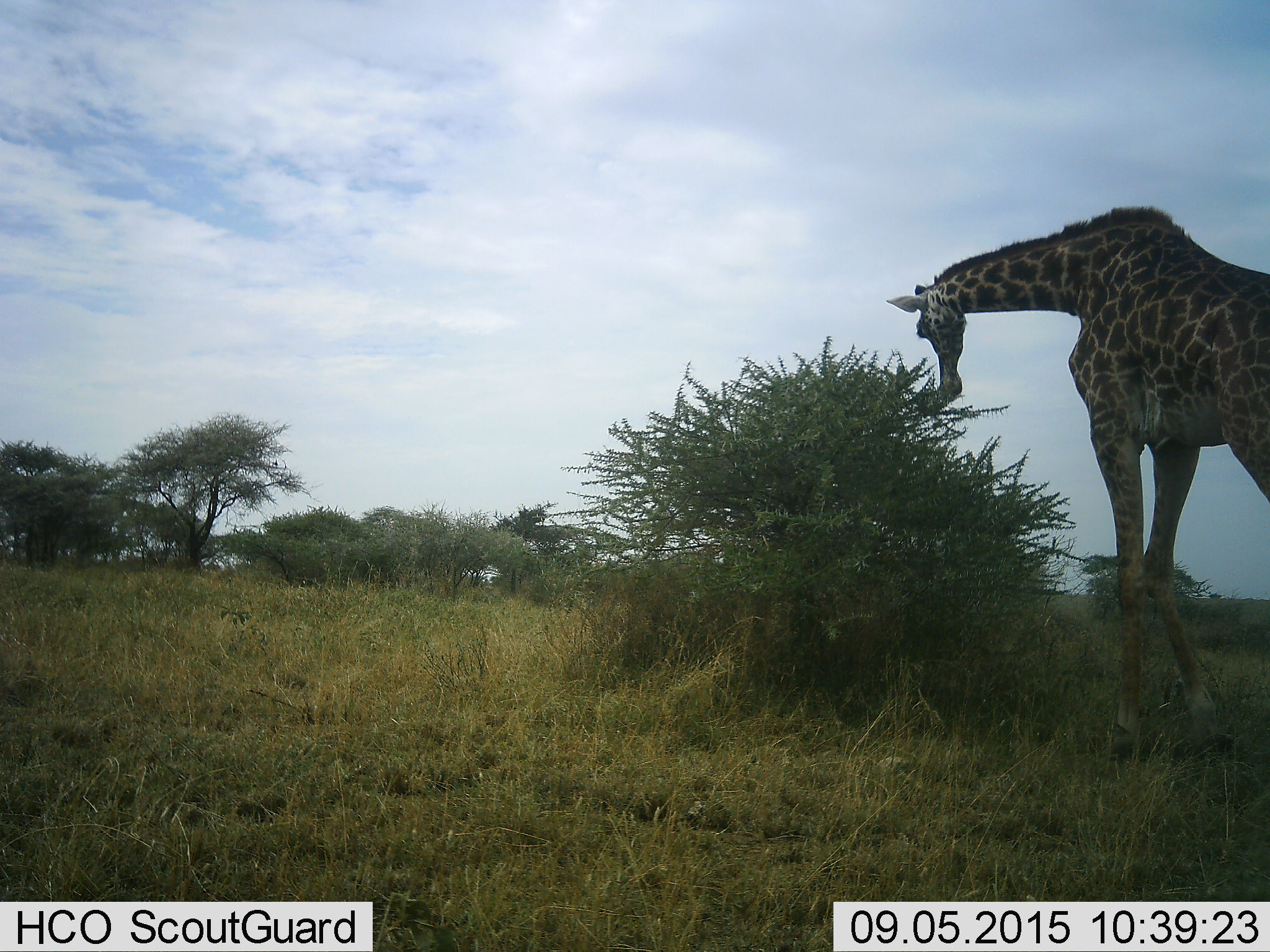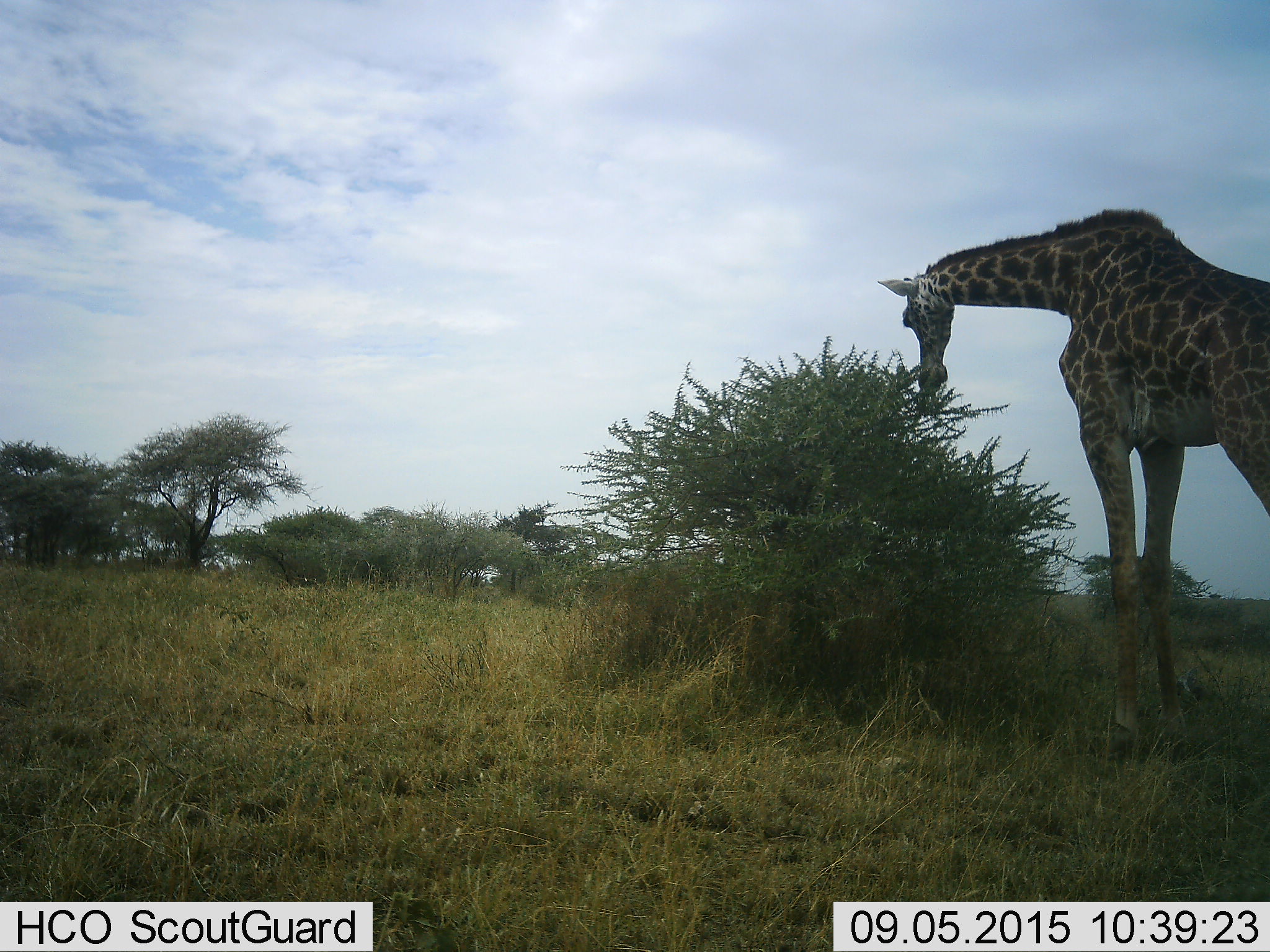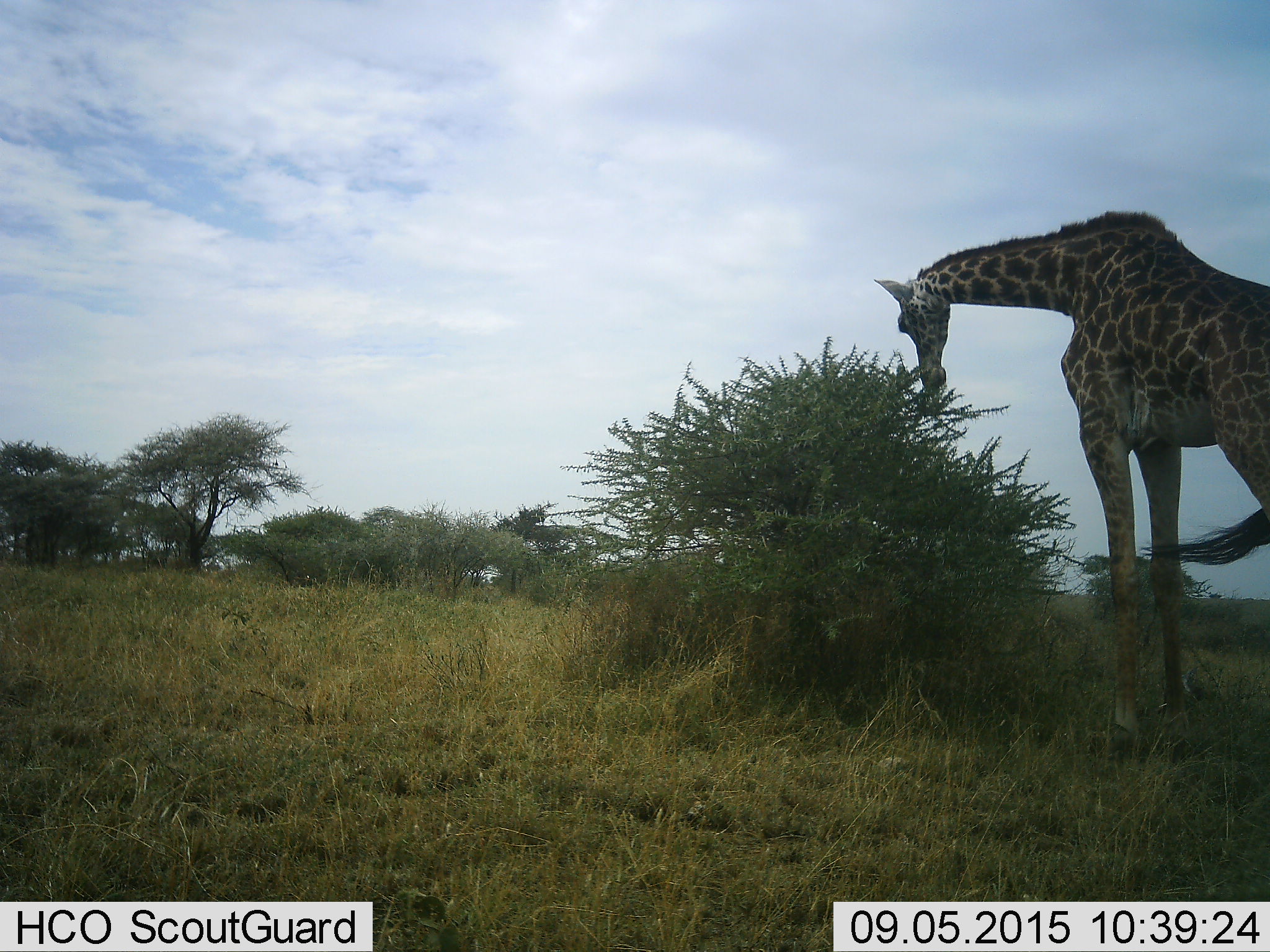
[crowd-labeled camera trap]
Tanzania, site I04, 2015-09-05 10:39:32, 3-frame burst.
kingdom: Animalia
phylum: Chordata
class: Mammalia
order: Artiodactyla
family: Giraffidae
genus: Giraffa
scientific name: Giraffa camelopardalis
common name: giraffe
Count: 1.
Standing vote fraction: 0%.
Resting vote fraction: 0%.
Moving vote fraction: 0%.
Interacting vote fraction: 0%.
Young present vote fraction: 0%.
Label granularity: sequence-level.